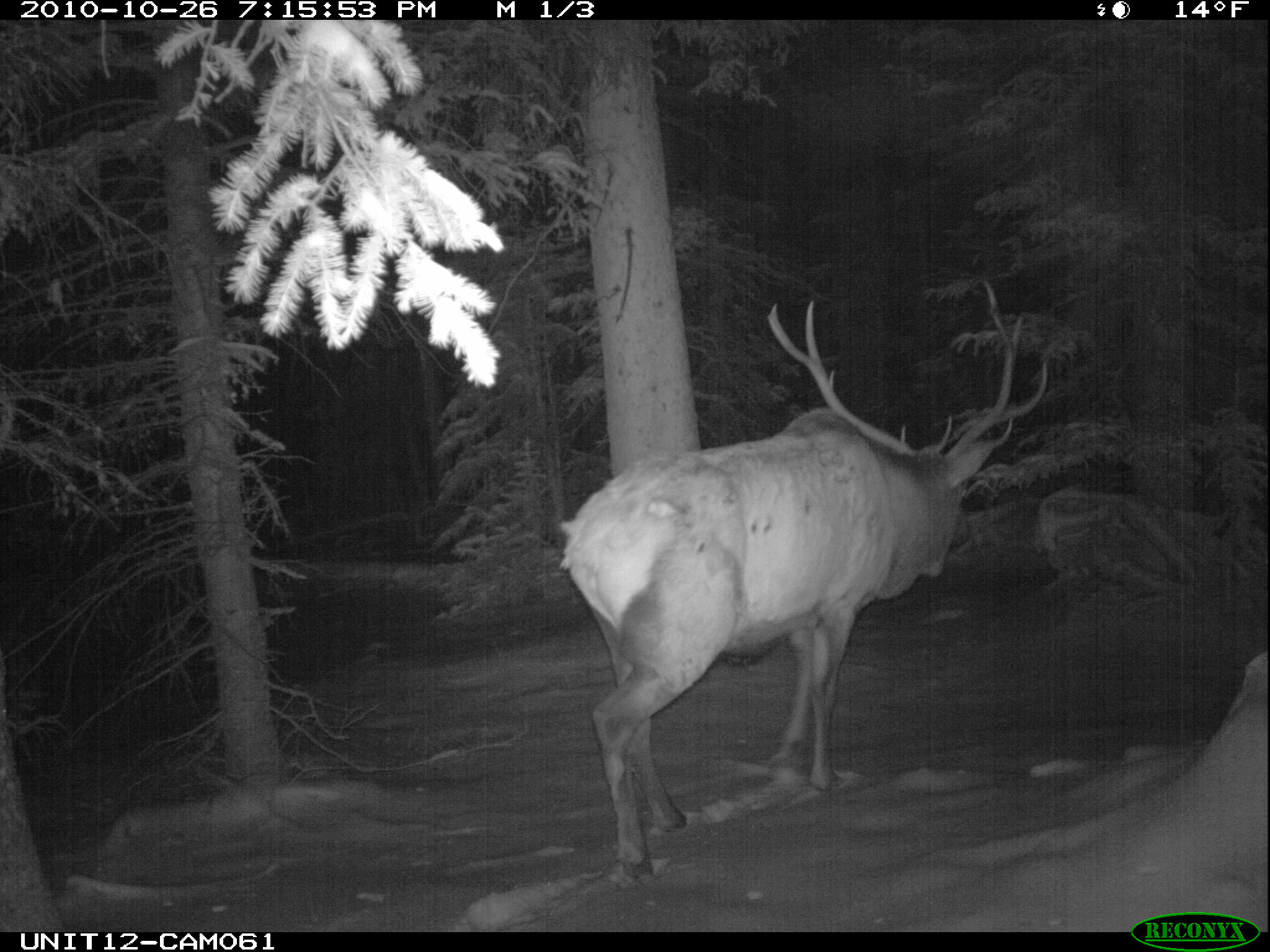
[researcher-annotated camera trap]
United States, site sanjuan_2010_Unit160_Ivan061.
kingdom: Animalia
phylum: Chordata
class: Mammalia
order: Artiodactyla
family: Cervidae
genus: Cervus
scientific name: Cervus elaphus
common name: red deer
Cervus elaphus (red deer).